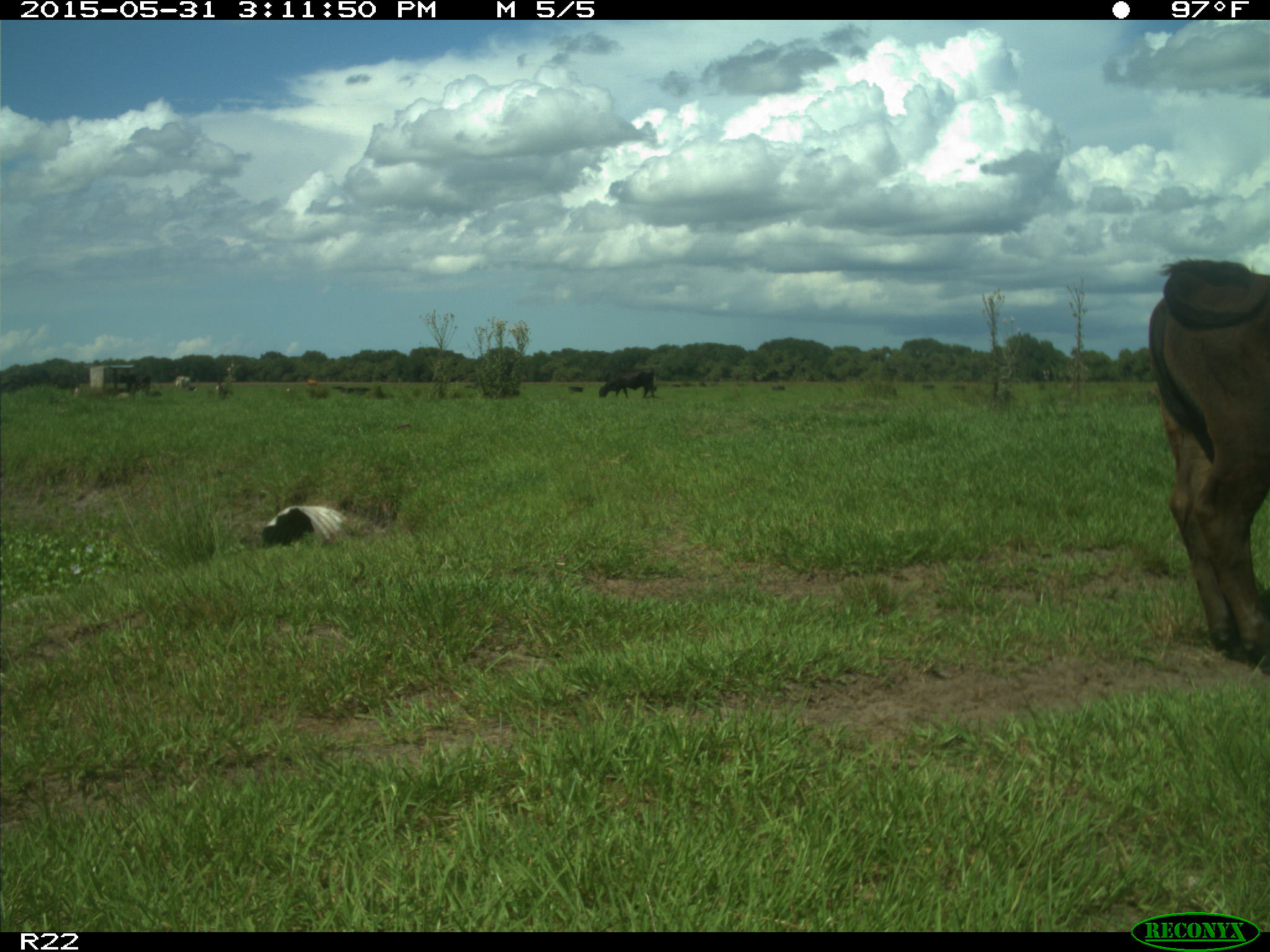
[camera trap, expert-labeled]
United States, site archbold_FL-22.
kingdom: Animalia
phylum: Chordata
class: Mammalia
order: Artiodactyla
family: Bovidae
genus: Bos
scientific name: Bos taurus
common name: domestic cow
Bos taurus (domestic cow).